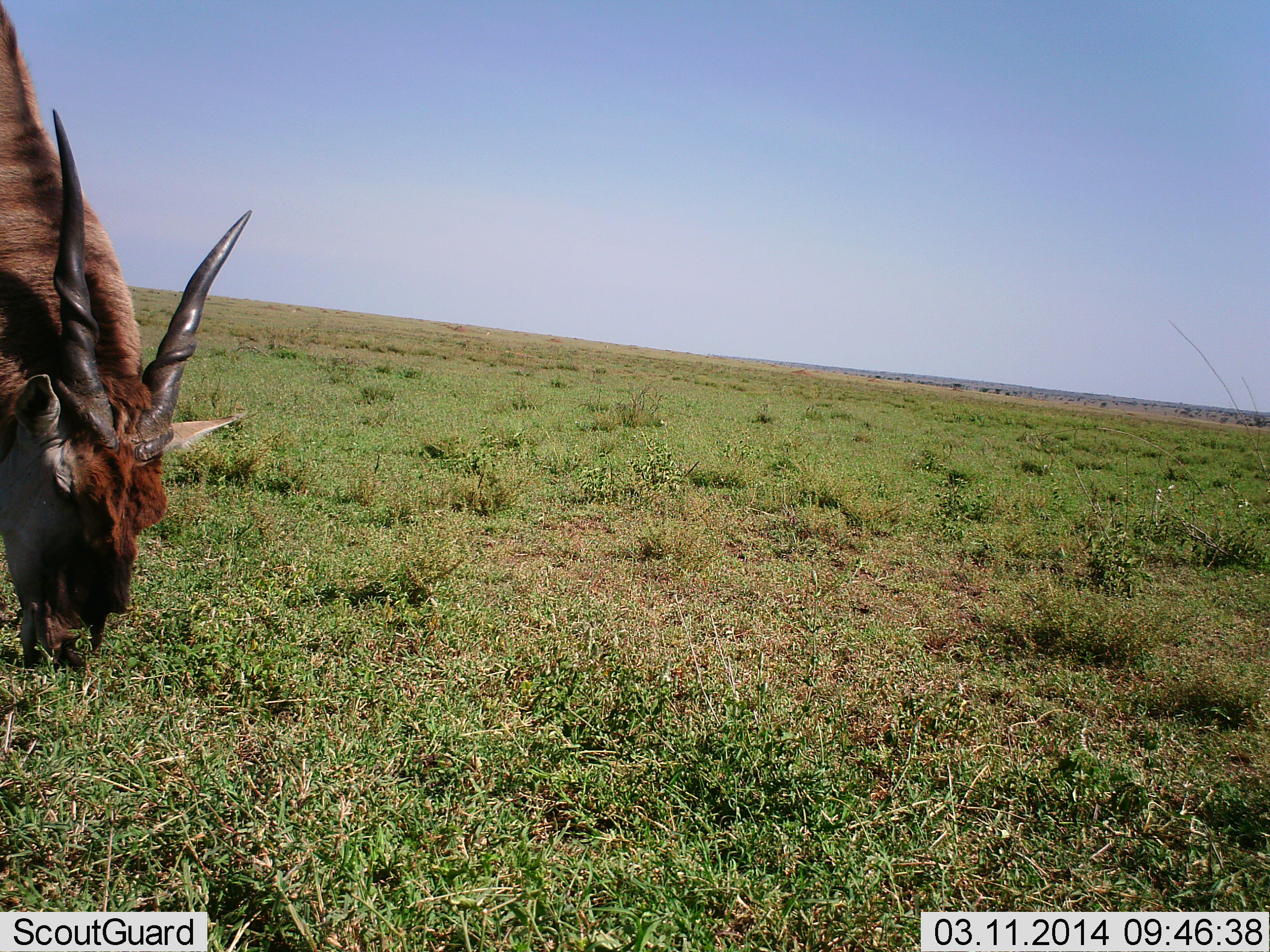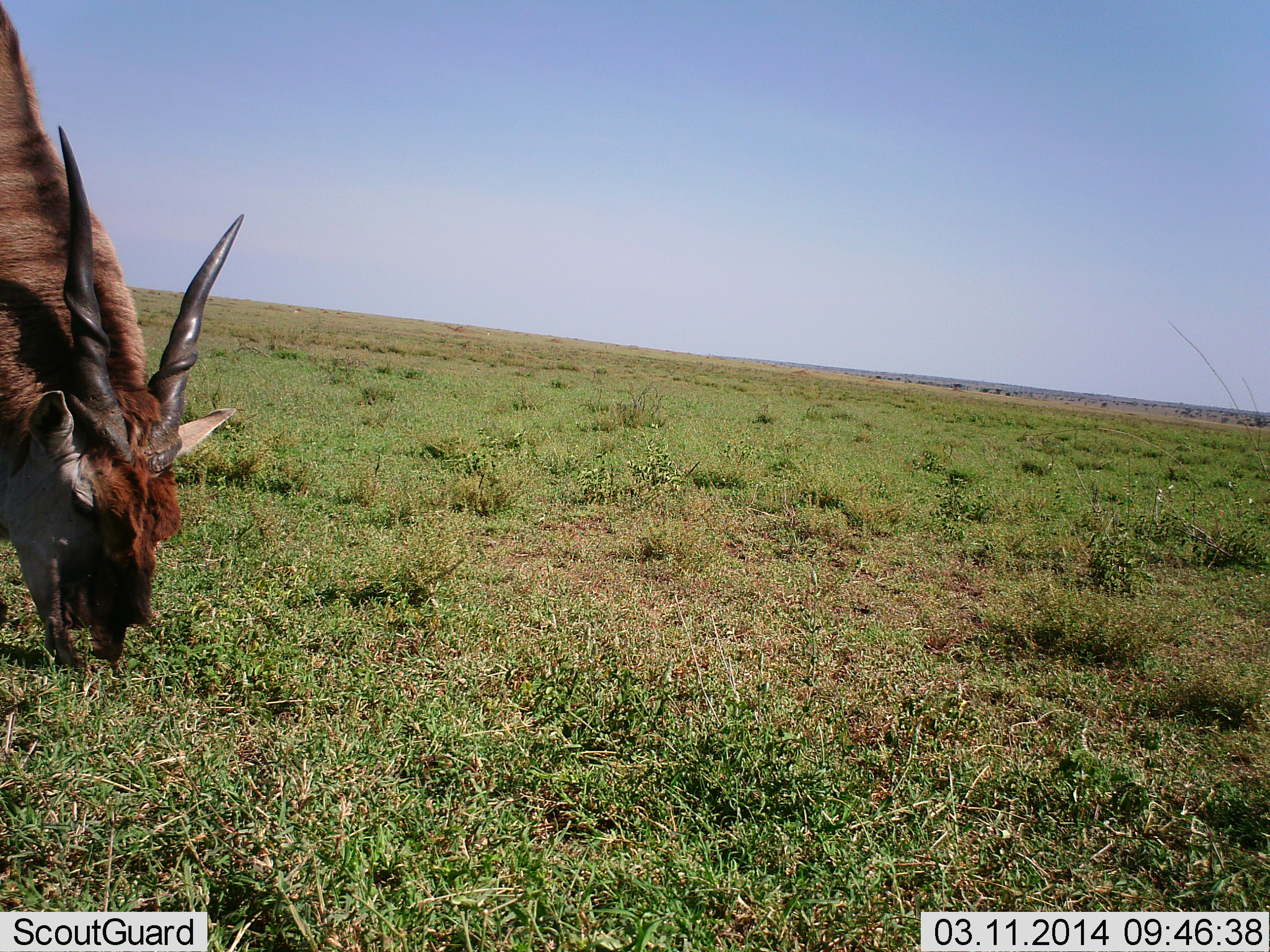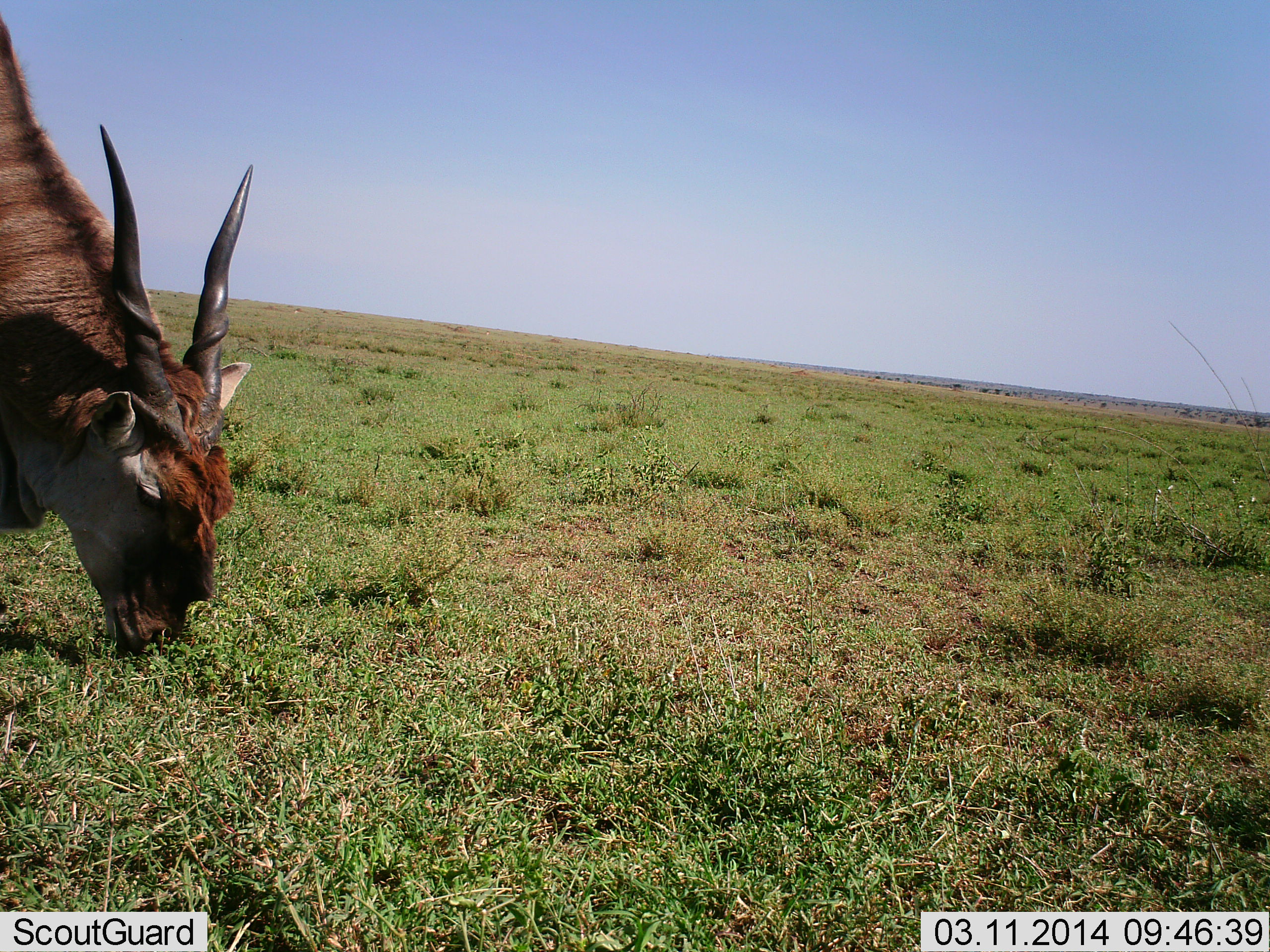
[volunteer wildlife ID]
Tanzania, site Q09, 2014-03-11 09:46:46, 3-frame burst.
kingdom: Animalia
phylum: Chordata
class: Mammalia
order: Artiodactyla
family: Bovidae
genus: Tragelaphus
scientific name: Tragelaphus oryx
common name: eland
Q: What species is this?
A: Eland (Tragelaphus oryx).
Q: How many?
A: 1.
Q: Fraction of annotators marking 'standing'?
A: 10%.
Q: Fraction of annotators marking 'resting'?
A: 0%.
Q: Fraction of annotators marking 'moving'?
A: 0%.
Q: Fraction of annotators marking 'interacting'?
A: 0%.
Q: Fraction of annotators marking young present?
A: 0%.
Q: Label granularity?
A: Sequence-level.